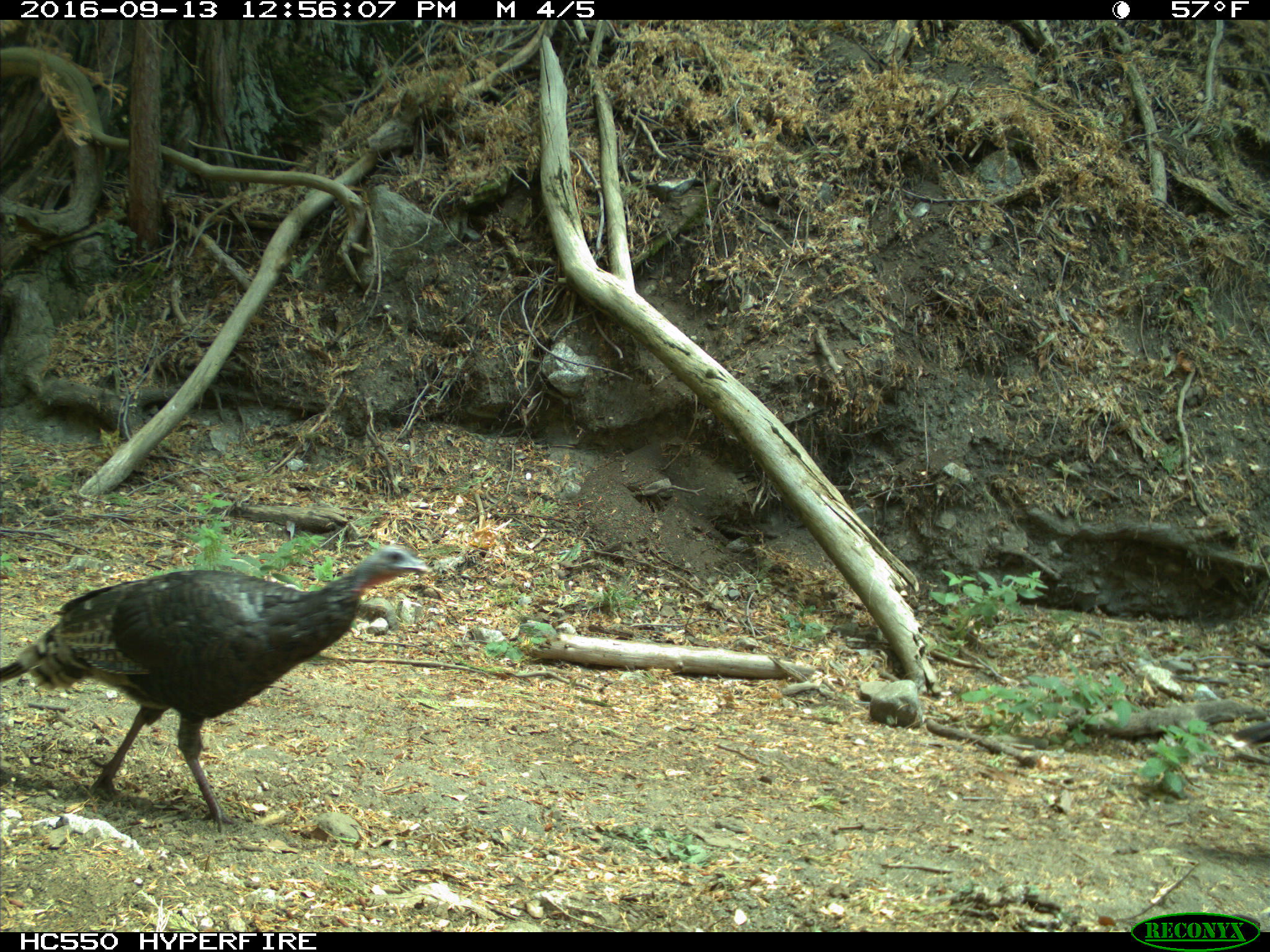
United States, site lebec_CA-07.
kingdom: Animalia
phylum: Chordata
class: Aves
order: Galliformes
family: Phasianidae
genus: Meleagris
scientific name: Meleagris gallopavo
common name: wild turkey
Meleagris gallopavo (wild turkey).